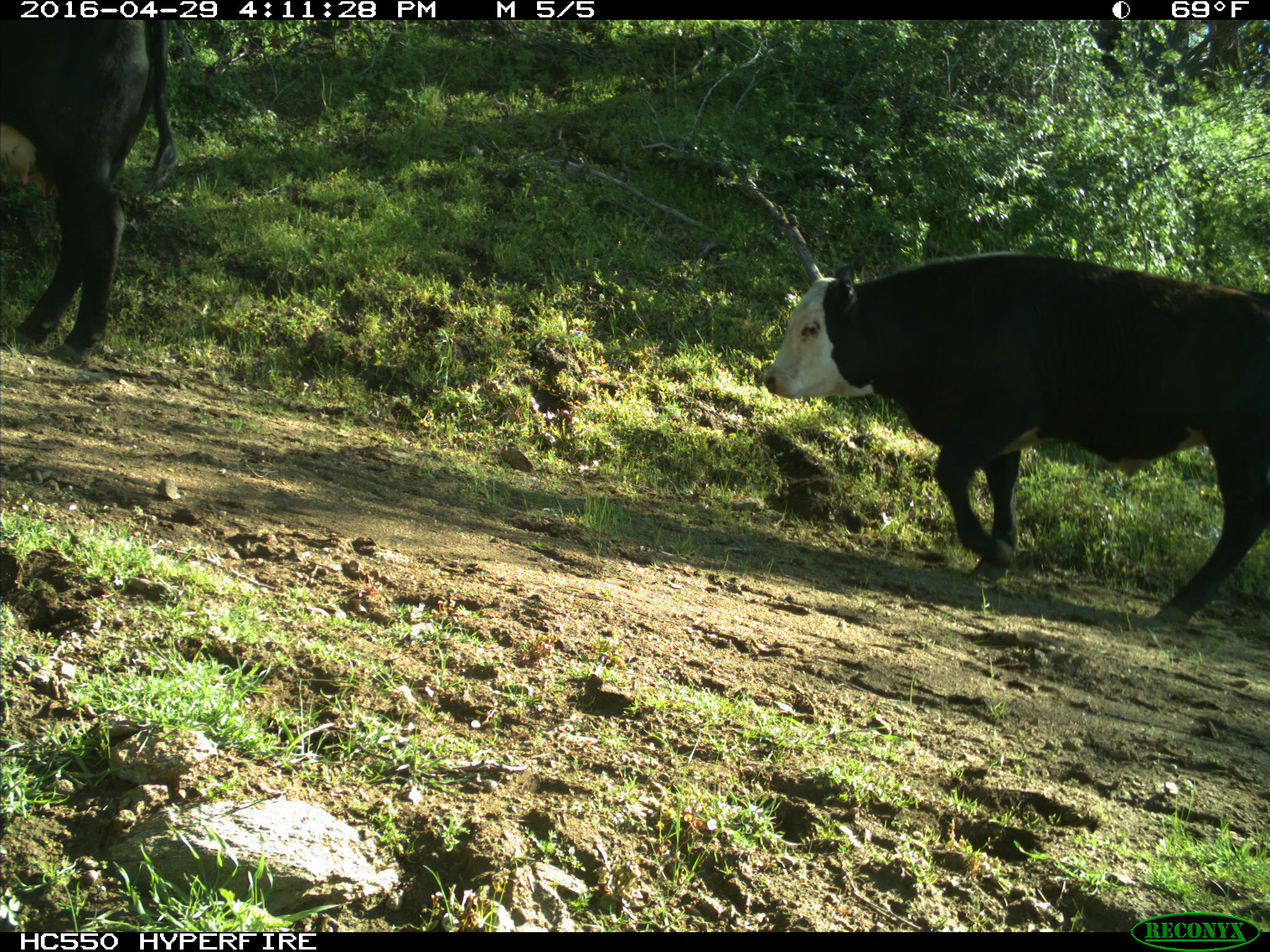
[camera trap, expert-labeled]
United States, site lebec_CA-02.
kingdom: Animalia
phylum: Chordata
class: Mammalia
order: Artiodactyla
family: Bovidae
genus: Bos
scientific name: Bos taurus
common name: domestic cow